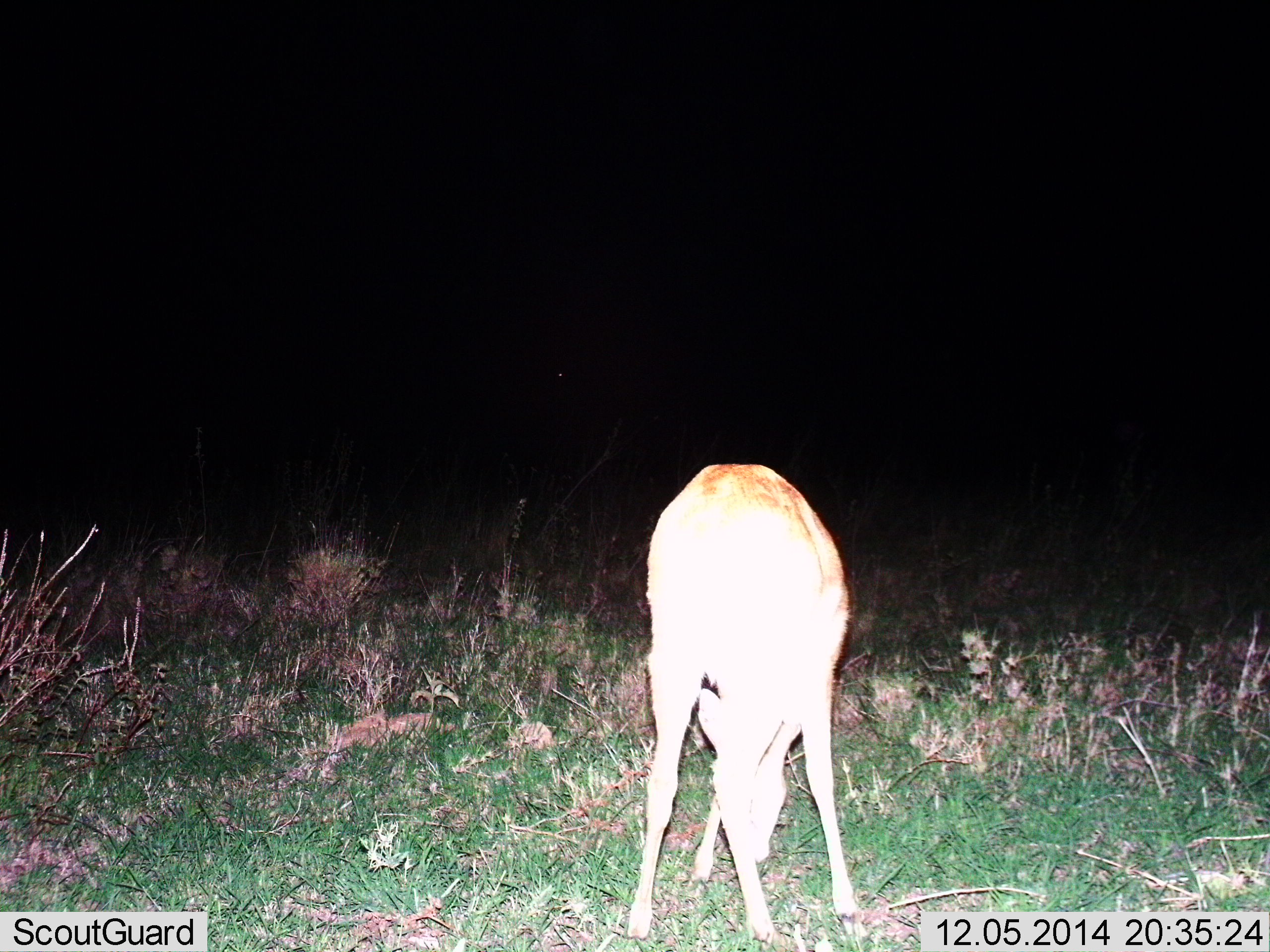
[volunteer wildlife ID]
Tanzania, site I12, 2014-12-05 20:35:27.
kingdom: Animalia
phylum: Chordata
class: Mammalia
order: Artiodactyla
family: Bovidae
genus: Nanger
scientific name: Nanger granti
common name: grant's gazelle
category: gazellegrants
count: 1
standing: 22%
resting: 0%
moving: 0%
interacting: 0%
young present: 0%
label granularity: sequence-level